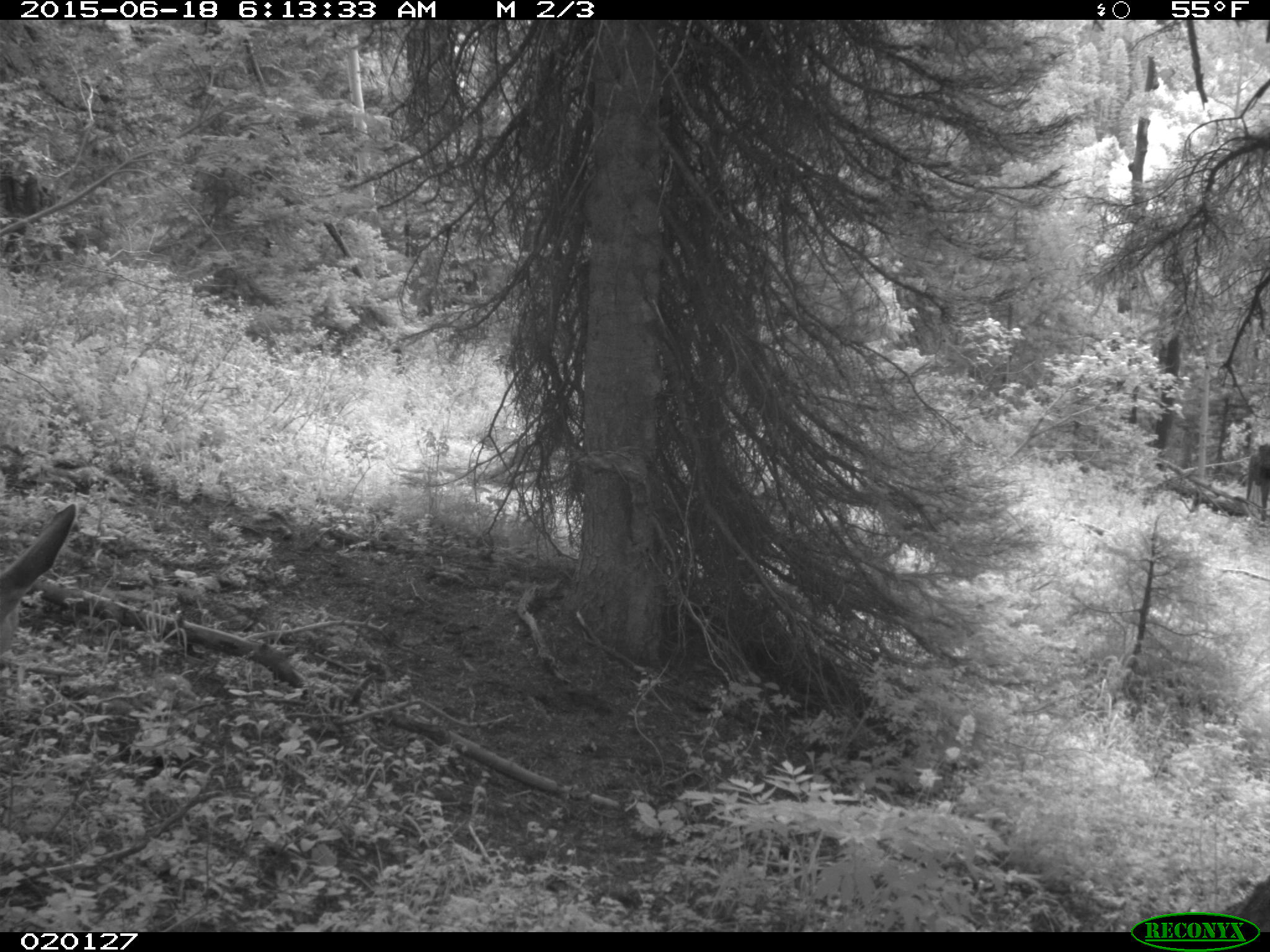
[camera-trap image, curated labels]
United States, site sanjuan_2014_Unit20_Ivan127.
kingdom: Animalia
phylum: Chordata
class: Mammalia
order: Artiodactyla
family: Cervidae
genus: Odocoileus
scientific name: Odocoileus hemionus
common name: mule deer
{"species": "Odocoileus hemionus (mule deer)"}